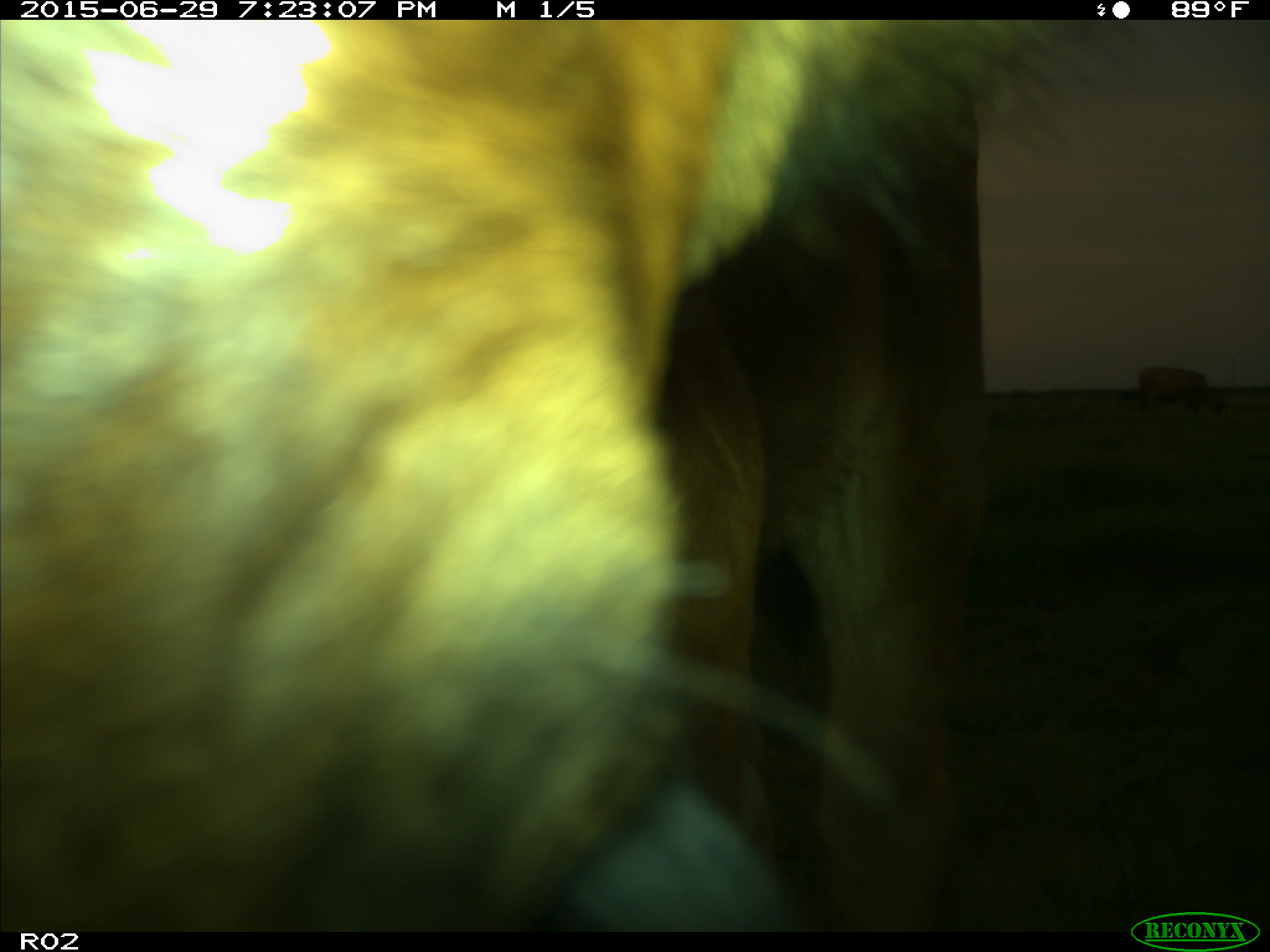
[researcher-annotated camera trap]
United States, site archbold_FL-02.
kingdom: Animalia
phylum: Chordata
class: Mammalia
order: Artiodactyla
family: Bovidae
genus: Bos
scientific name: Bos taurus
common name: domestic cow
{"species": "Bos taurus (domestic cow)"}